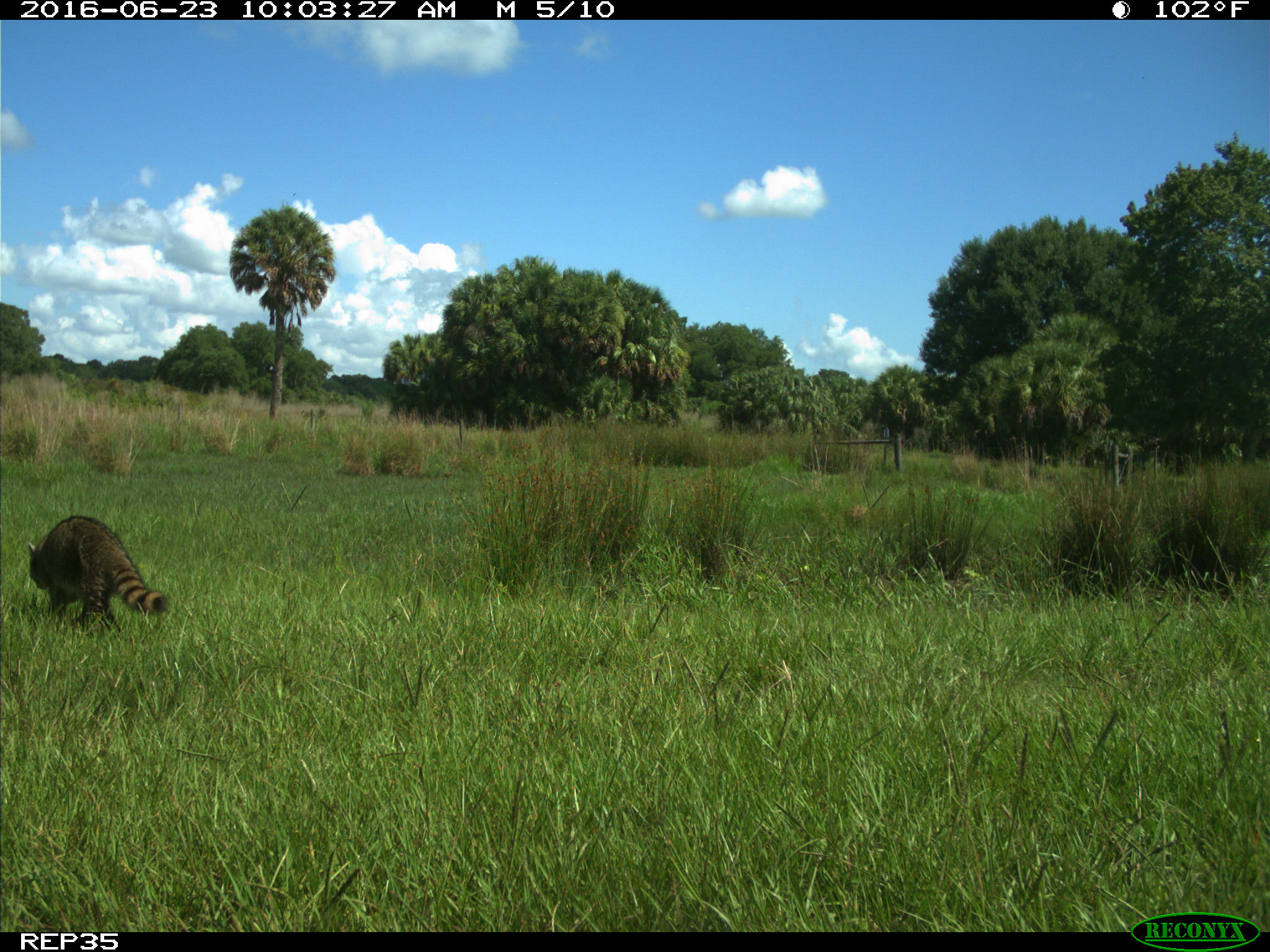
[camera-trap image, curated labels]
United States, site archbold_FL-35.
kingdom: Animalia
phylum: Chordata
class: Mammalia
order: Carnivora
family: Procyonidae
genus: Procyon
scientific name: Procyon lotor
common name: common raccoon